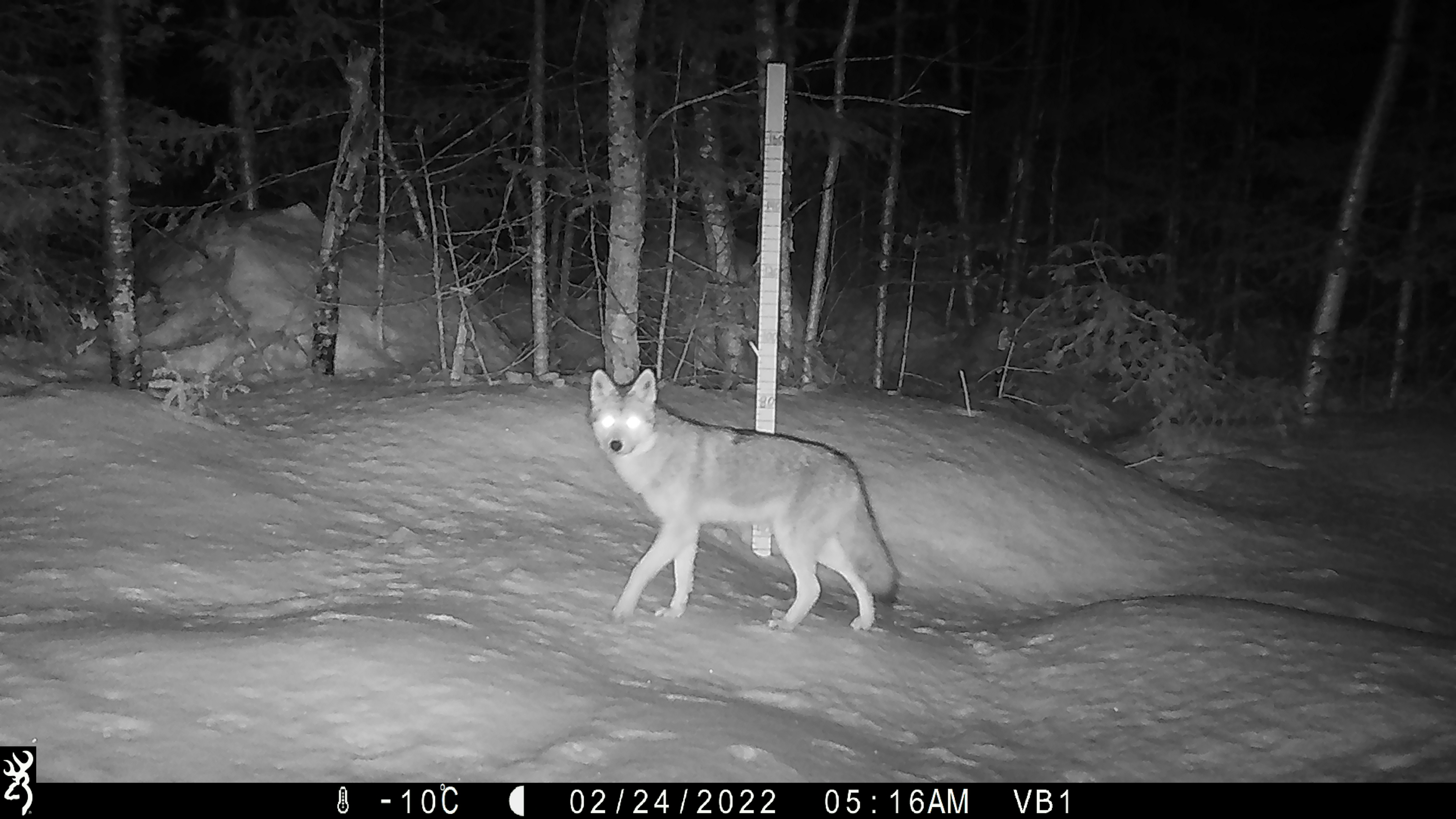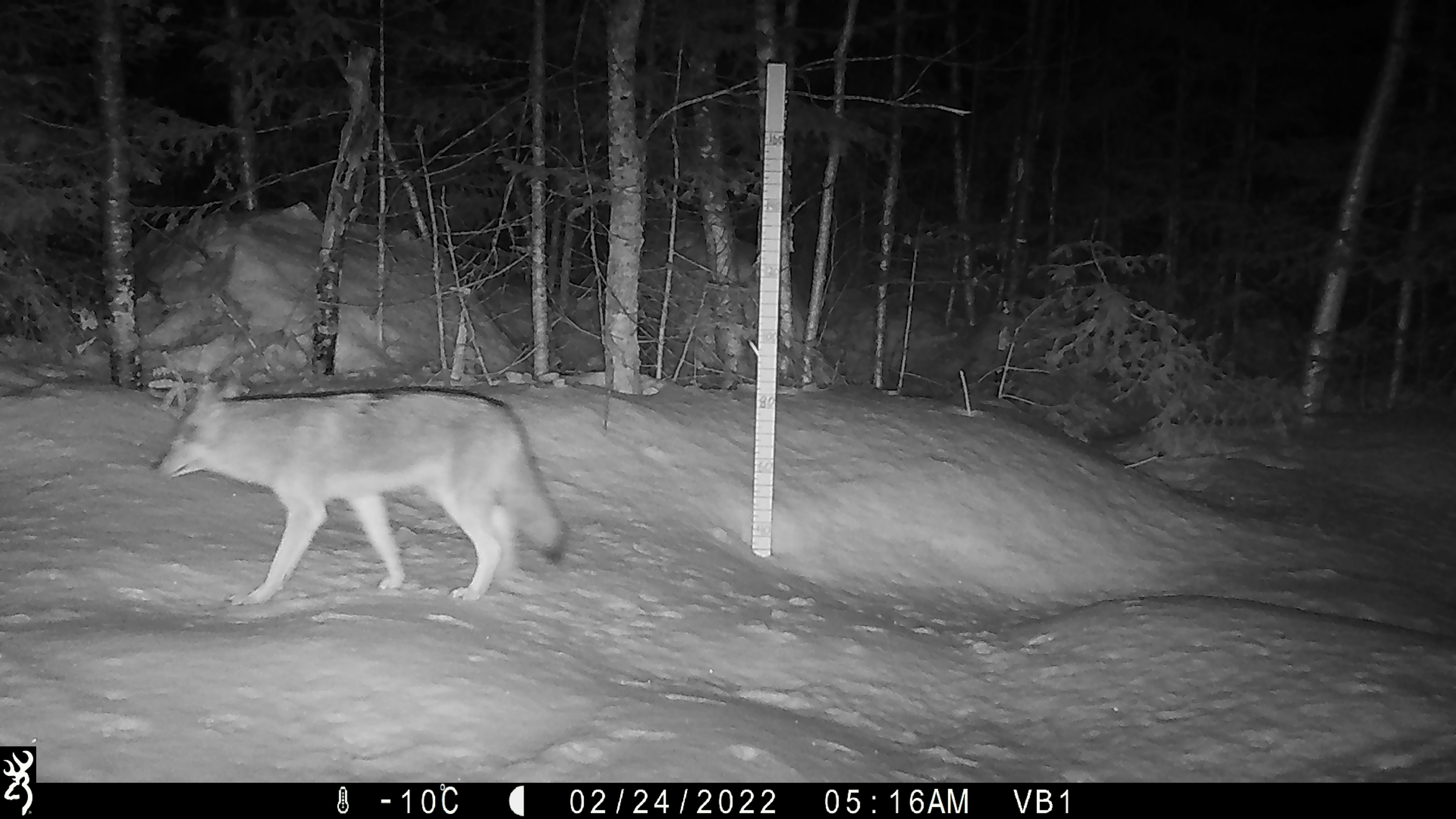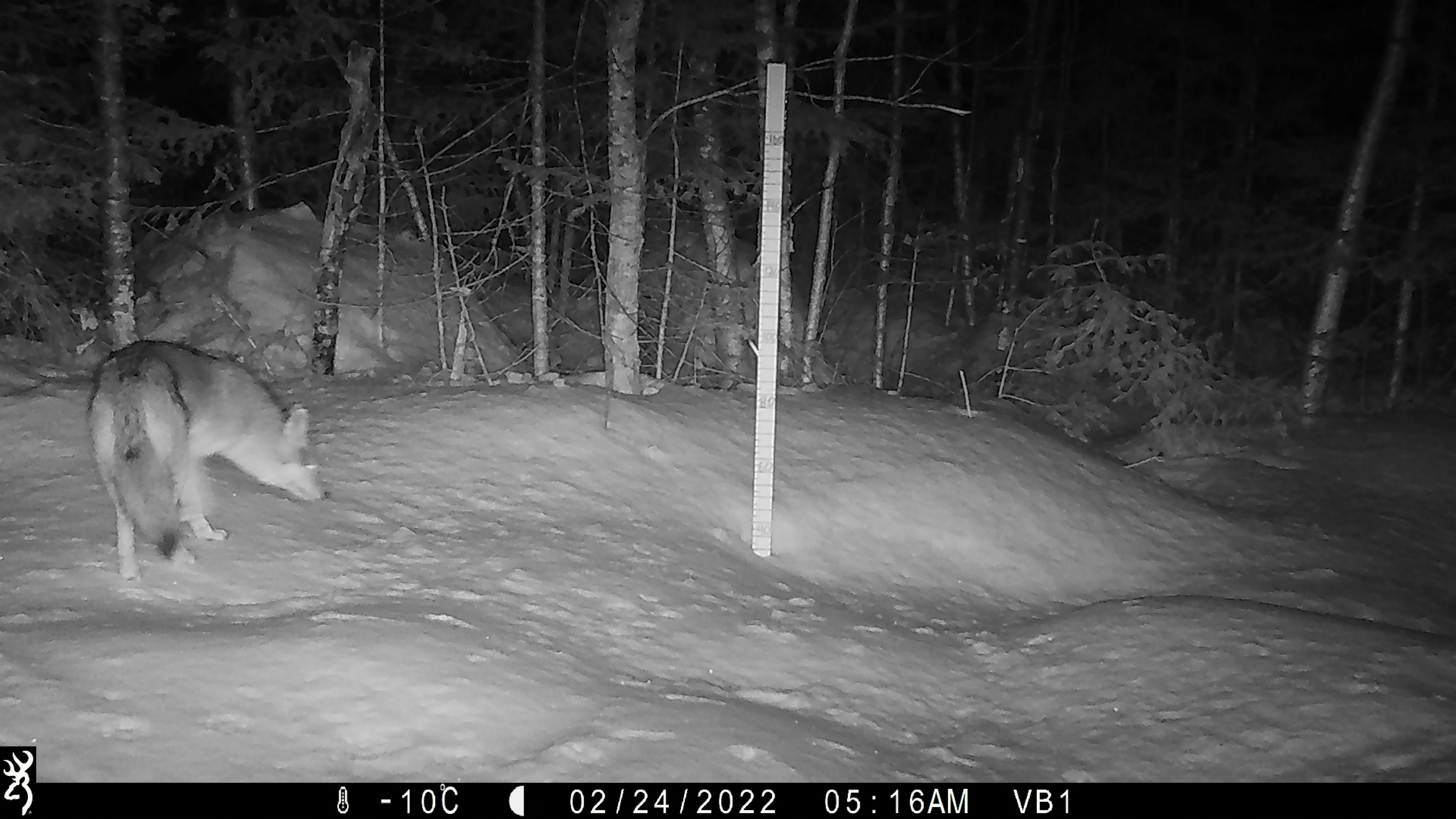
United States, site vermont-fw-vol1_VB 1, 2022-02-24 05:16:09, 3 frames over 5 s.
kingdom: Animalia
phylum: Chordata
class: Mammalia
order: Carnivora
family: Canidae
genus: Canis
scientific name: Canis latrans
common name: coyote